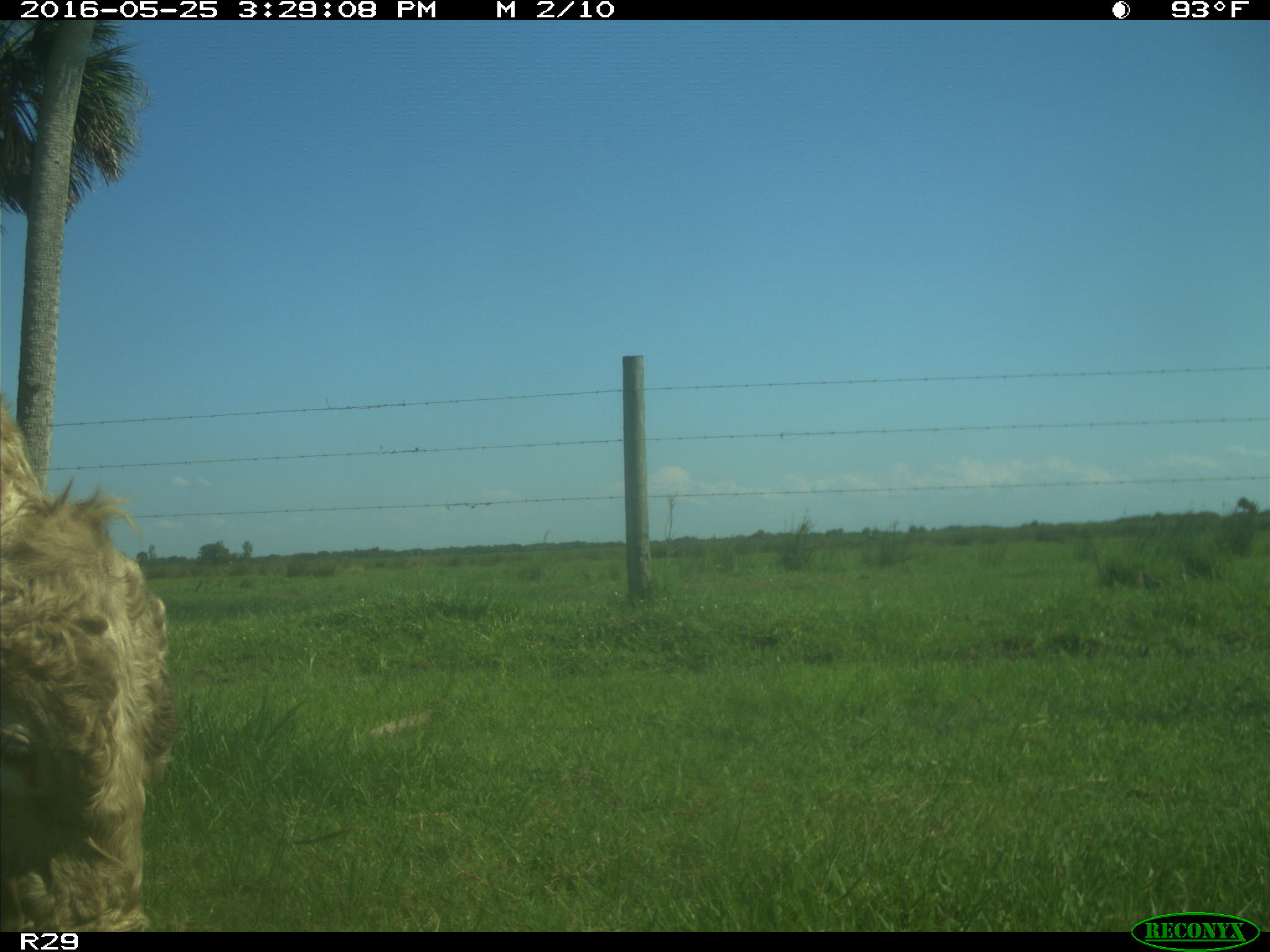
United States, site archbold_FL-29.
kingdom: Animalia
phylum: Chordata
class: Mammalia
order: Artiodactyla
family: Bovidae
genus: Bos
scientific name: Bos taurus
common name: domestic cow